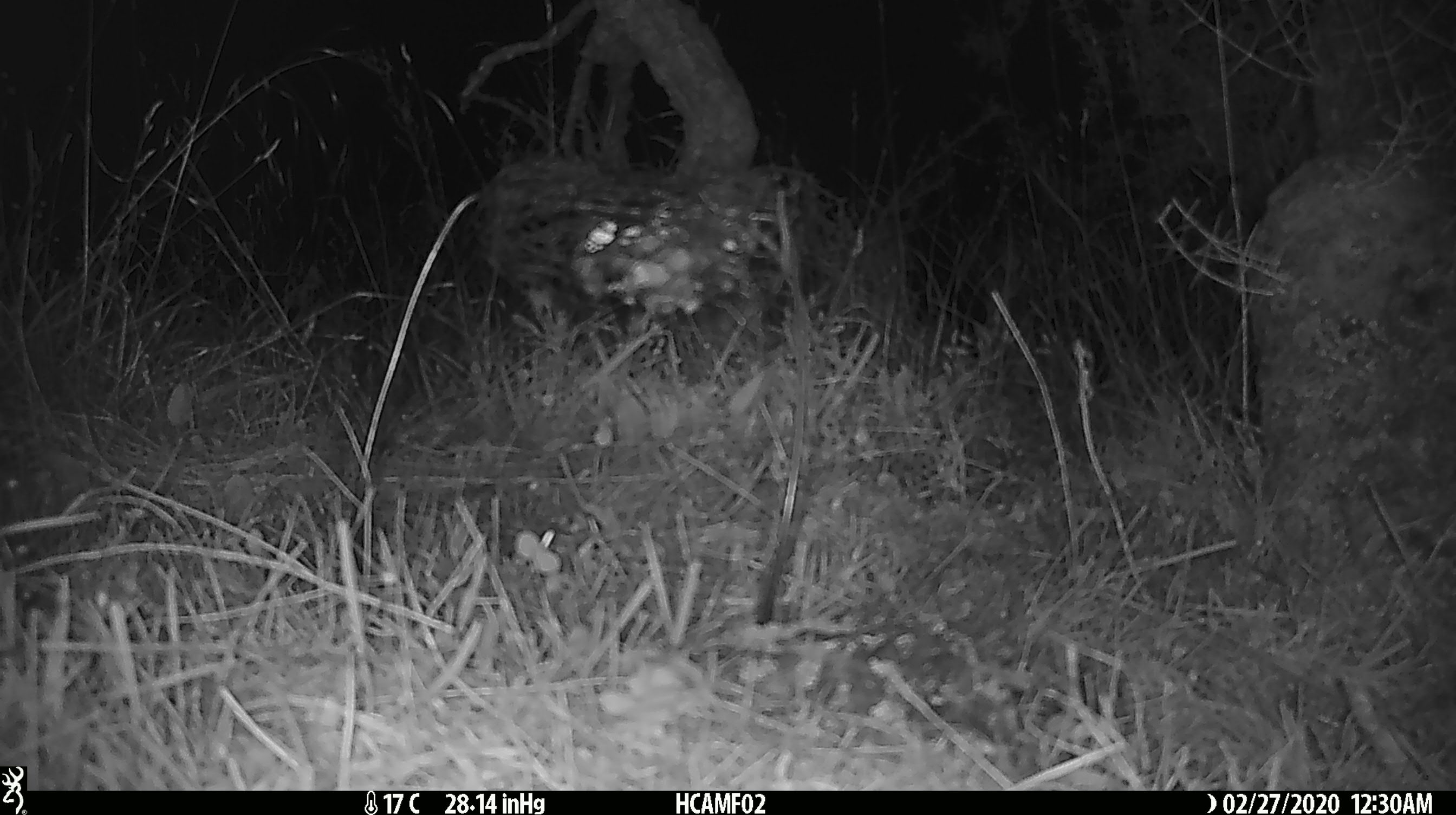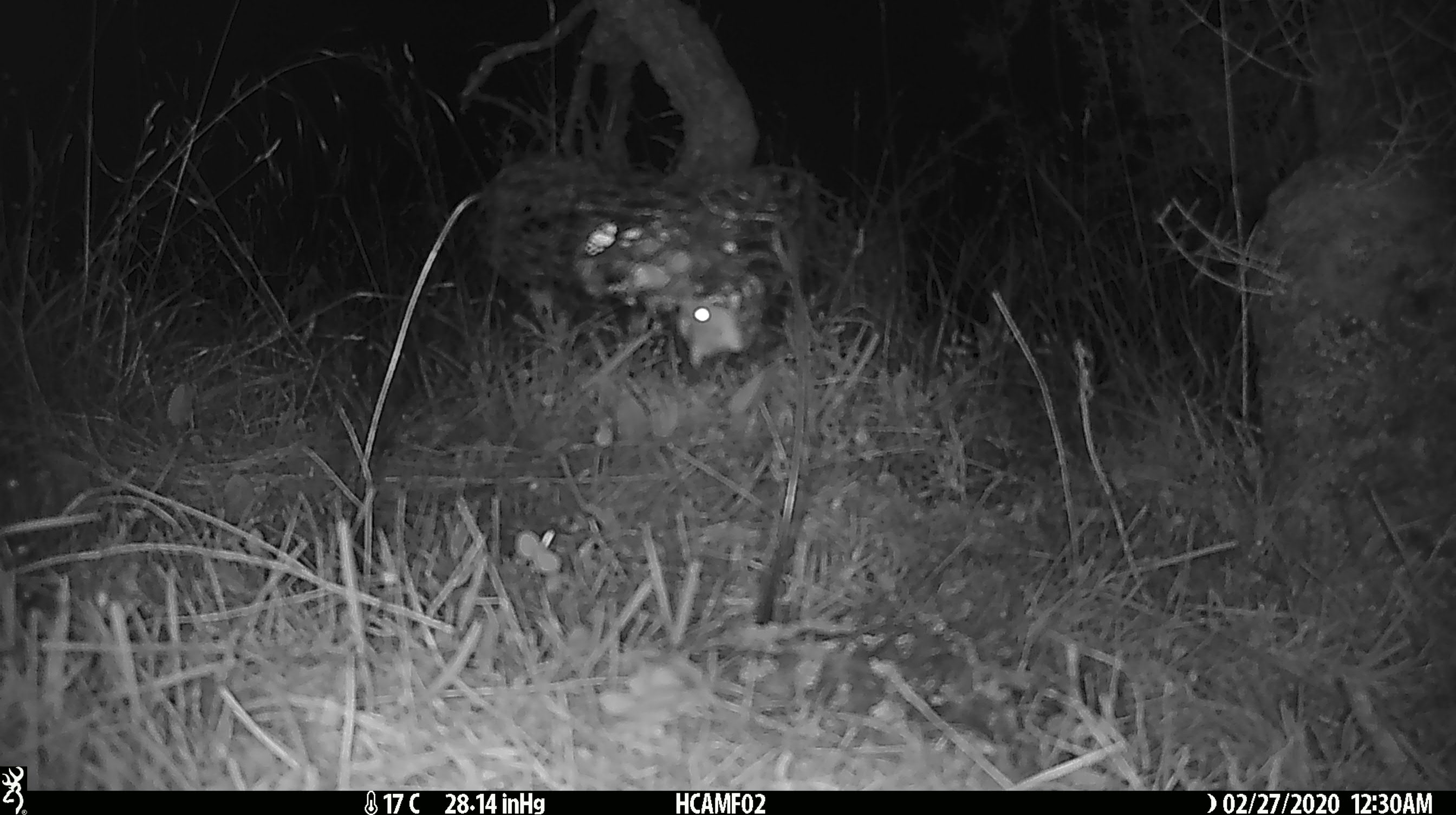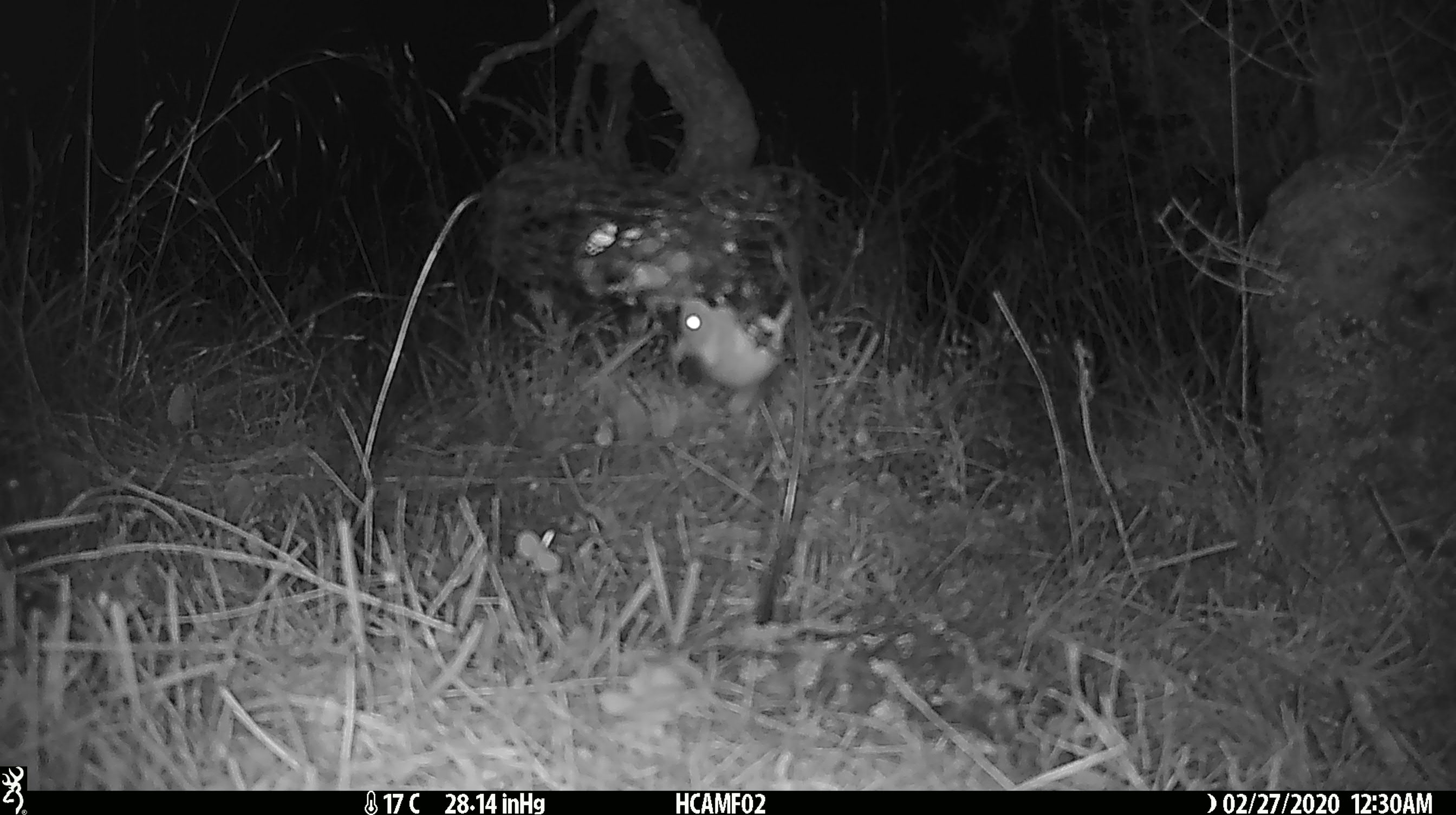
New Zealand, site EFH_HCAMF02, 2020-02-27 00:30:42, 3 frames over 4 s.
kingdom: Animalia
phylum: Chordata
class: Mammalia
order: Rodentia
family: Muridae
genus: Mus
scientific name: Mus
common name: mouse